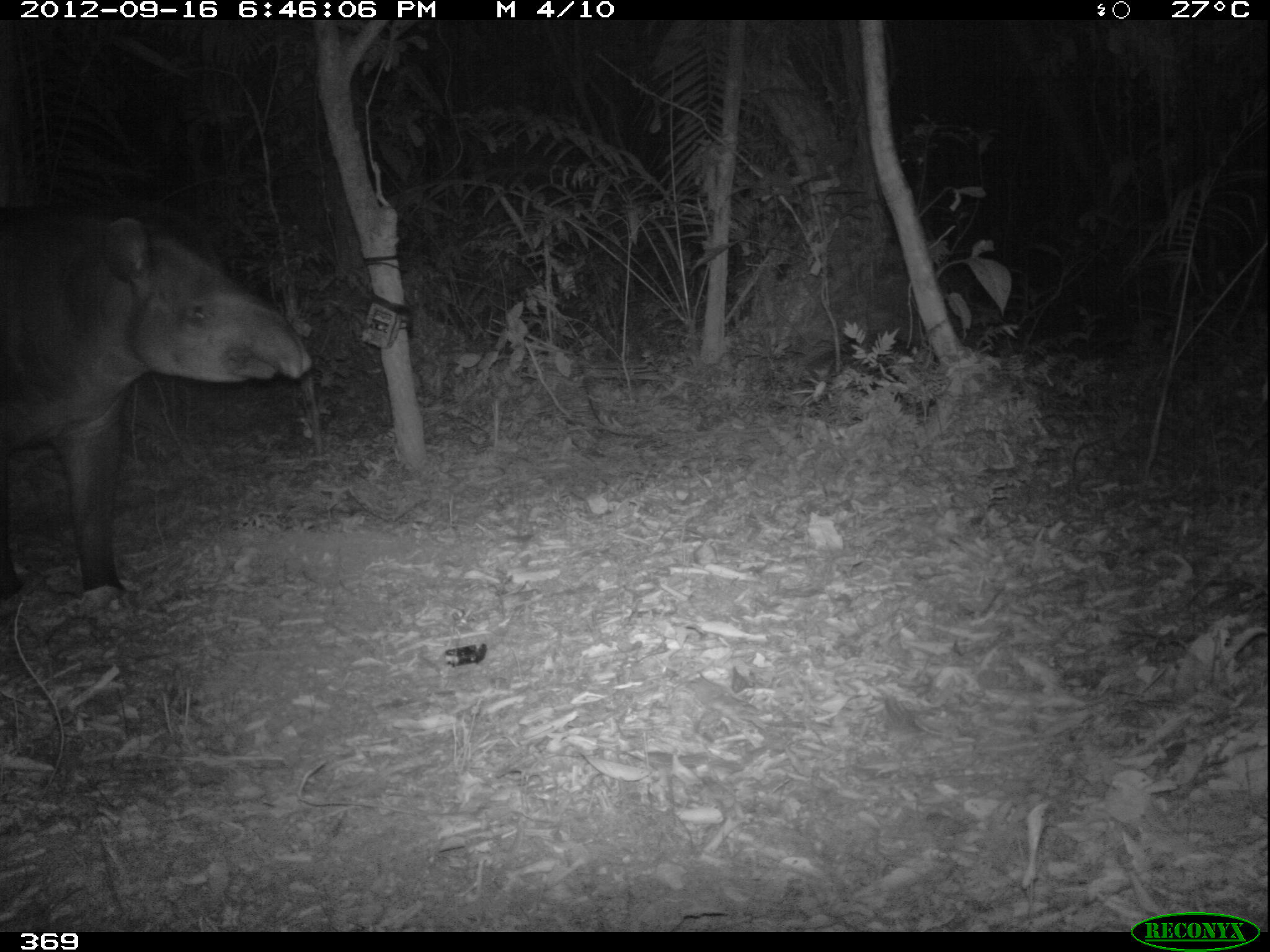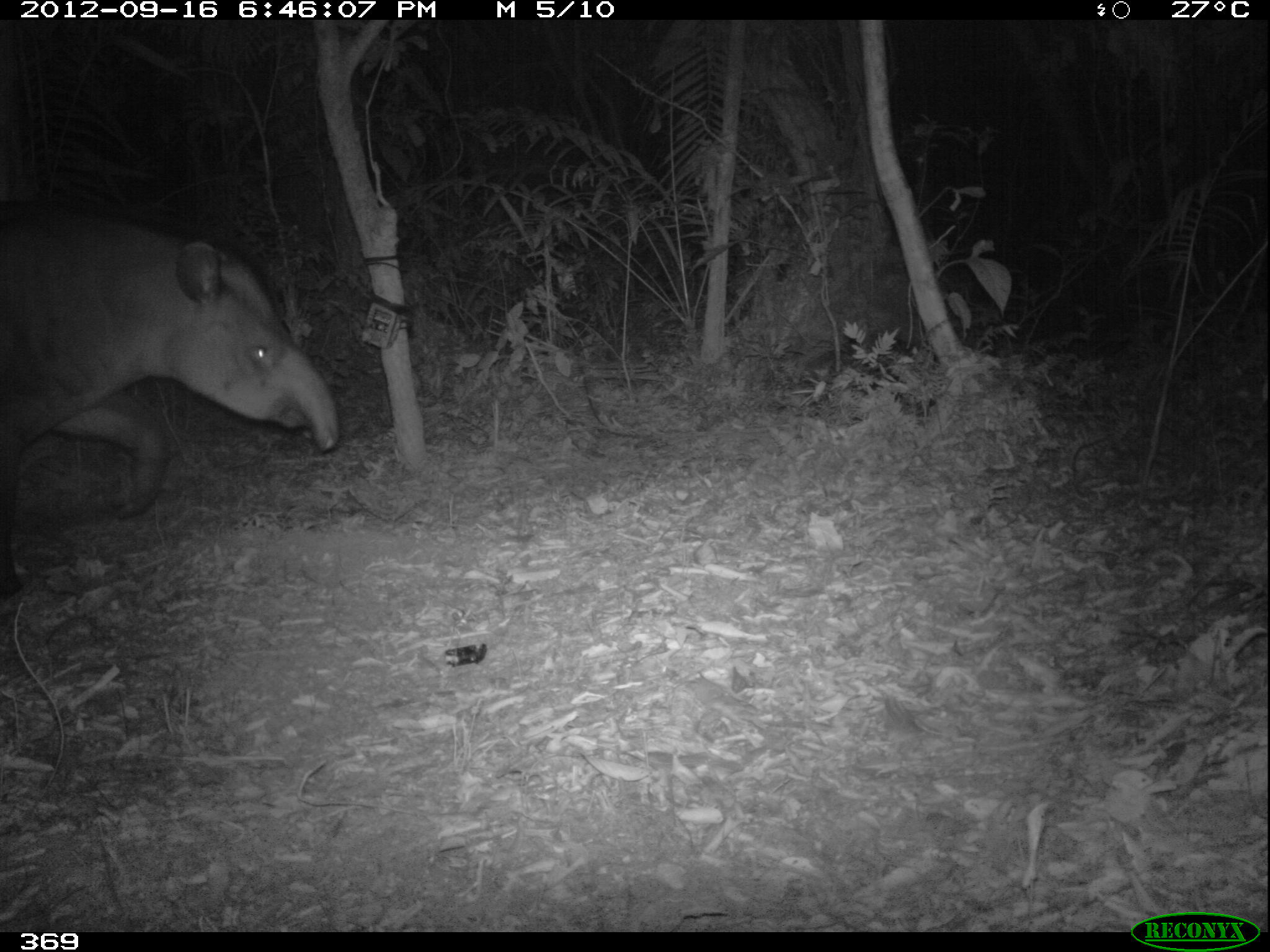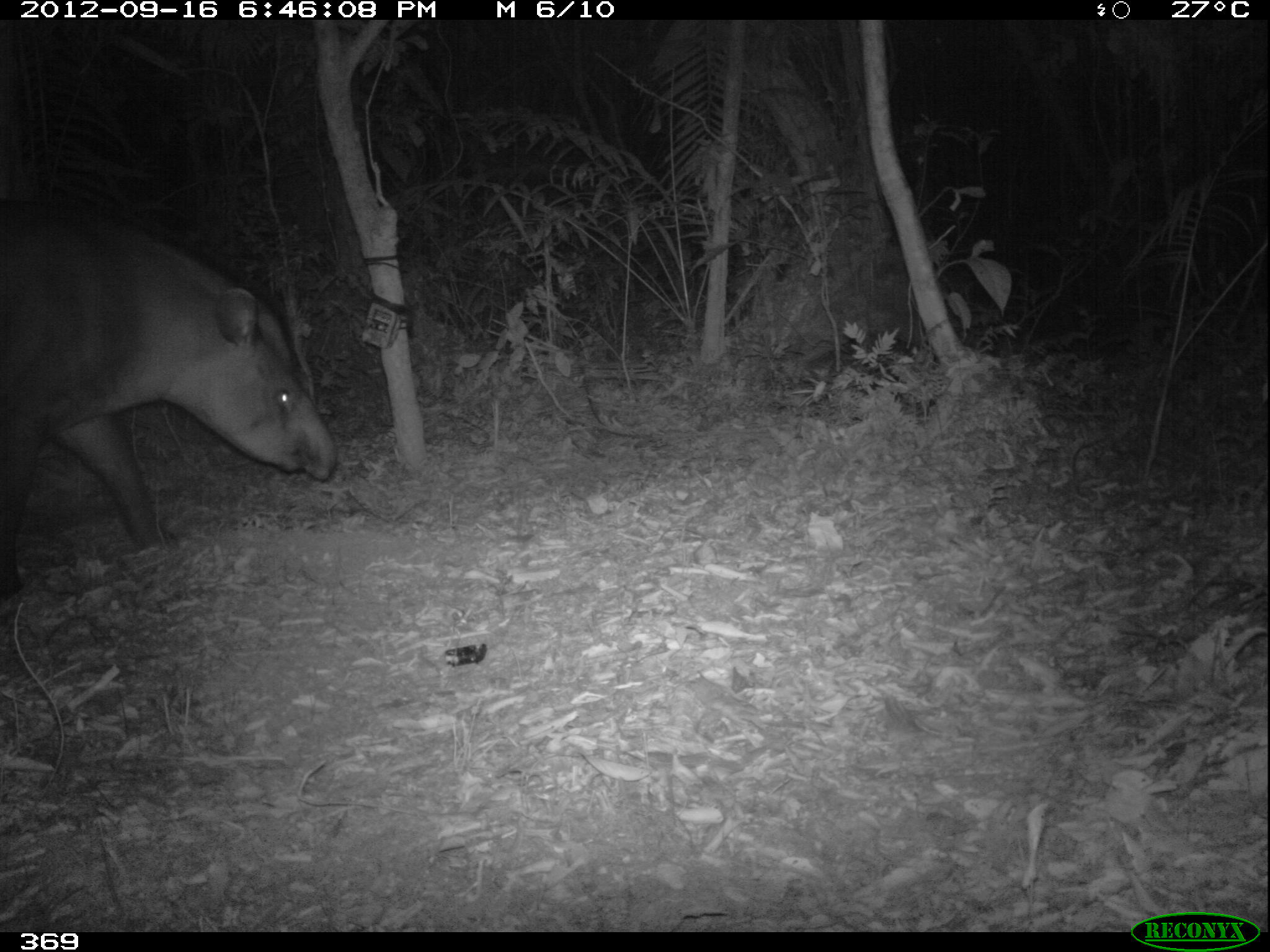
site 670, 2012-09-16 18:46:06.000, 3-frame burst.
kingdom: Animalia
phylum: Chordata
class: Mammalia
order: Perissodactyla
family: Tapiridae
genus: Tapirus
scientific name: Tapirus terrestris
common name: south american tapir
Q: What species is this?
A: Tapirus terrestris (south american tapir).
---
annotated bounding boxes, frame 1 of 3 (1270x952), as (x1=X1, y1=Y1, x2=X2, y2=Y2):
tapirus terrestris: (x1=0, y1=197, x2=312, y2=608)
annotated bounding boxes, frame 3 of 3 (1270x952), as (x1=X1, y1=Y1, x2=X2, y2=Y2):
tapirus terrestris: (x1=0, y1=194, x2=339, y2=592)